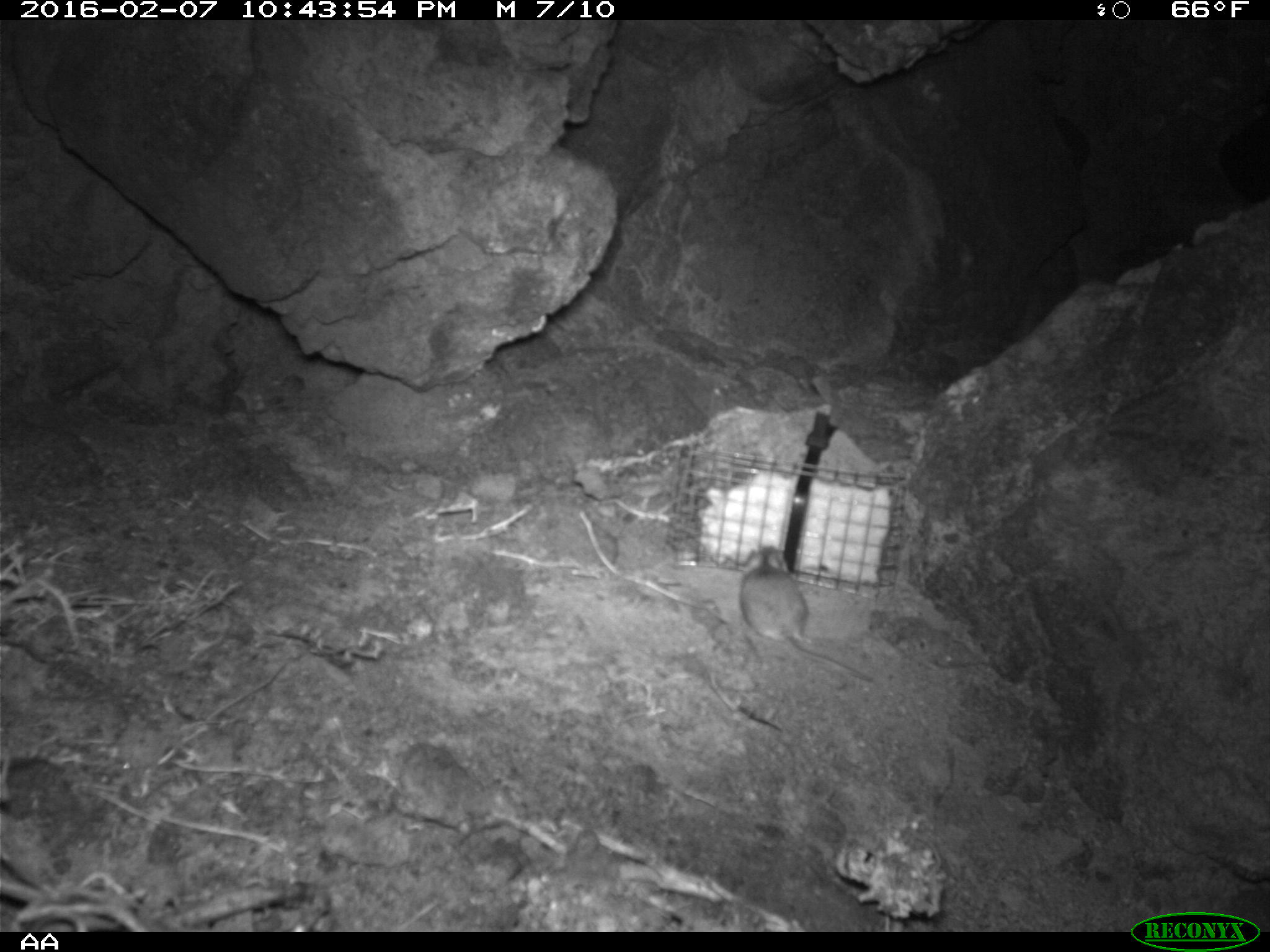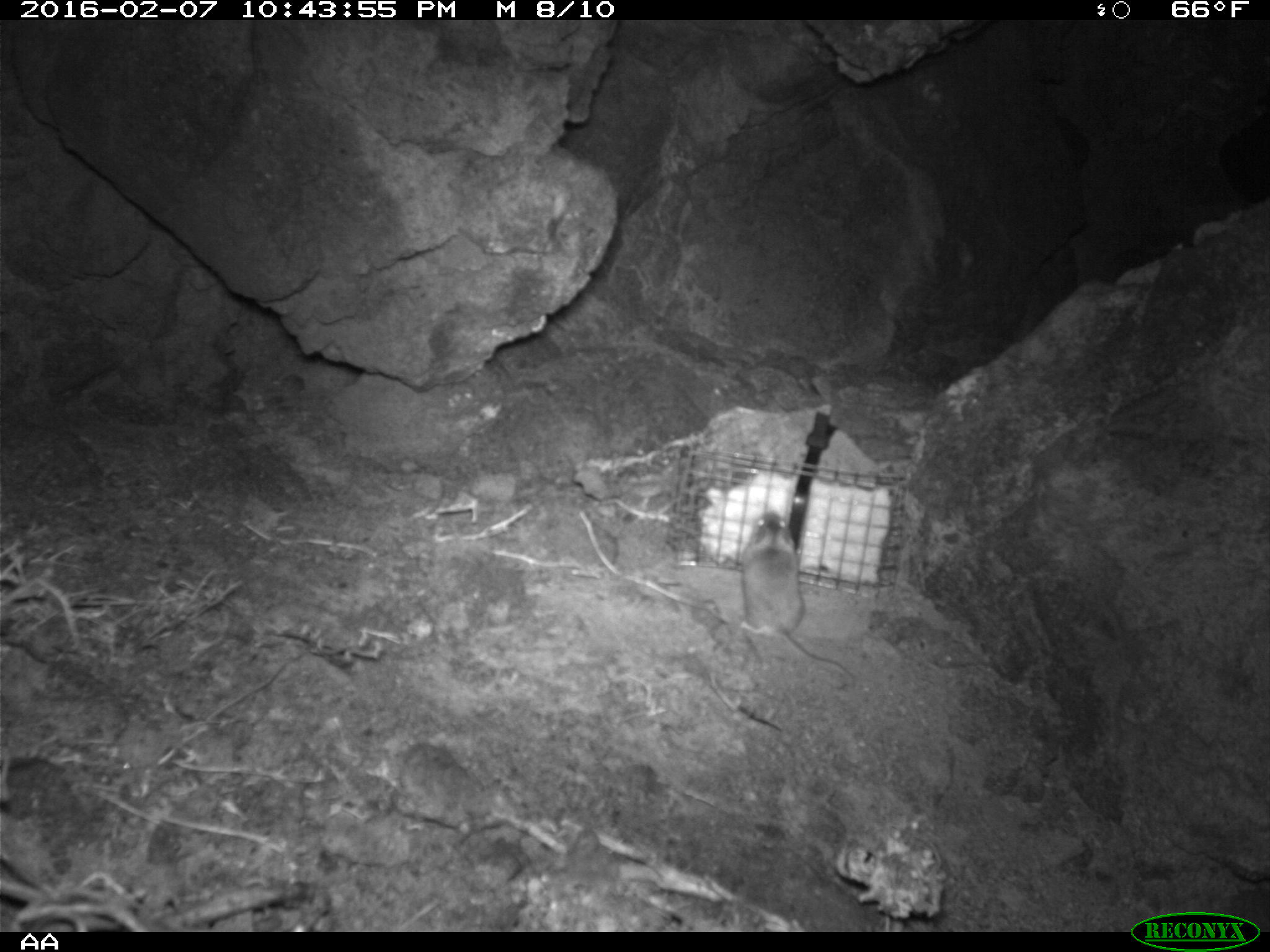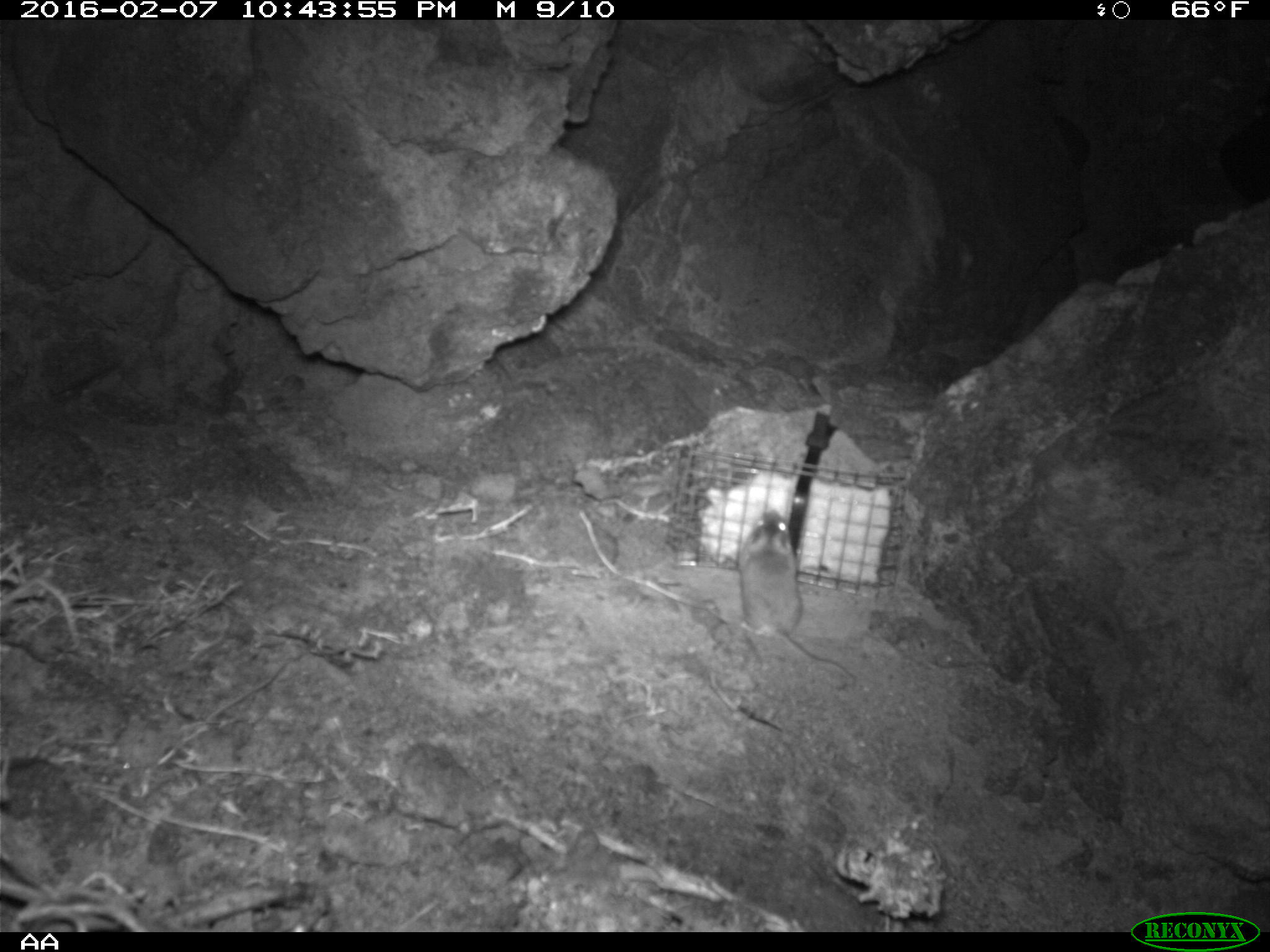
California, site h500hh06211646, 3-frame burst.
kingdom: Animalia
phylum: Chordata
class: Mammalia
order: Rodentia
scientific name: Rodentia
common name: rodent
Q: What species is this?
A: Rodent (Rodentia).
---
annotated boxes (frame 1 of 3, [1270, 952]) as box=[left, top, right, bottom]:
rodent: box=[739, 547, 882, 685]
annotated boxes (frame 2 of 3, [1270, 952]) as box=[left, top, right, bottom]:
rodent: box=[740, 508, 856, 679]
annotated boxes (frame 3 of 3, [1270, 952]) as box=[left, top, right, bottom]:
rodent: box=[735, 508, 856, 677]